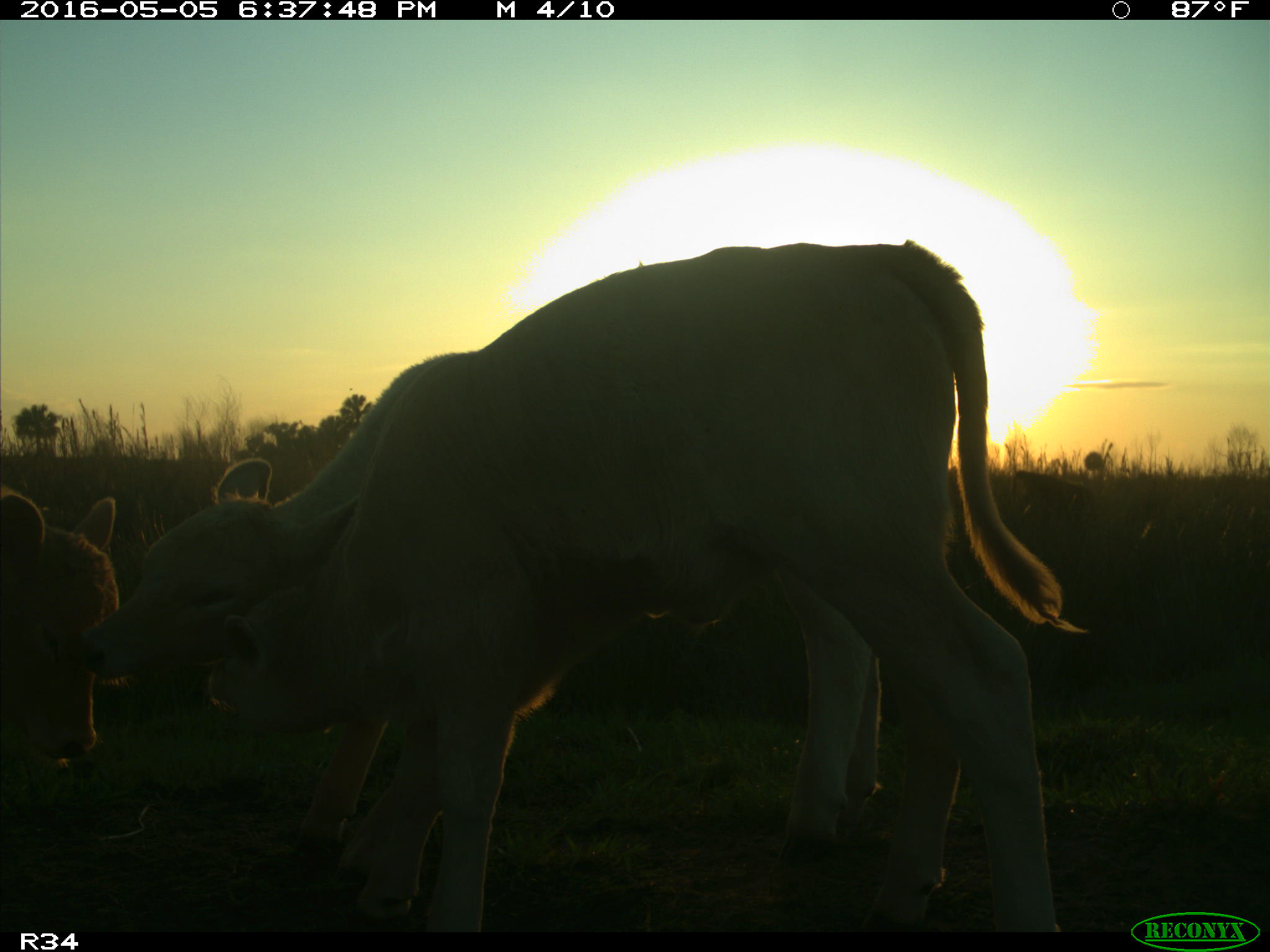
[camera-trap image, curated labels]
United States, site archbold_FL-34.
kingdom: Animalia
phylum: Chordata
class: Mammalia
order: Artiodactyla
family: Bovidae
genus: Bos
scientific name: Bos taurus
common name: domestic cow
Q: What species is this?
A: Bos taurus (domestic cow).